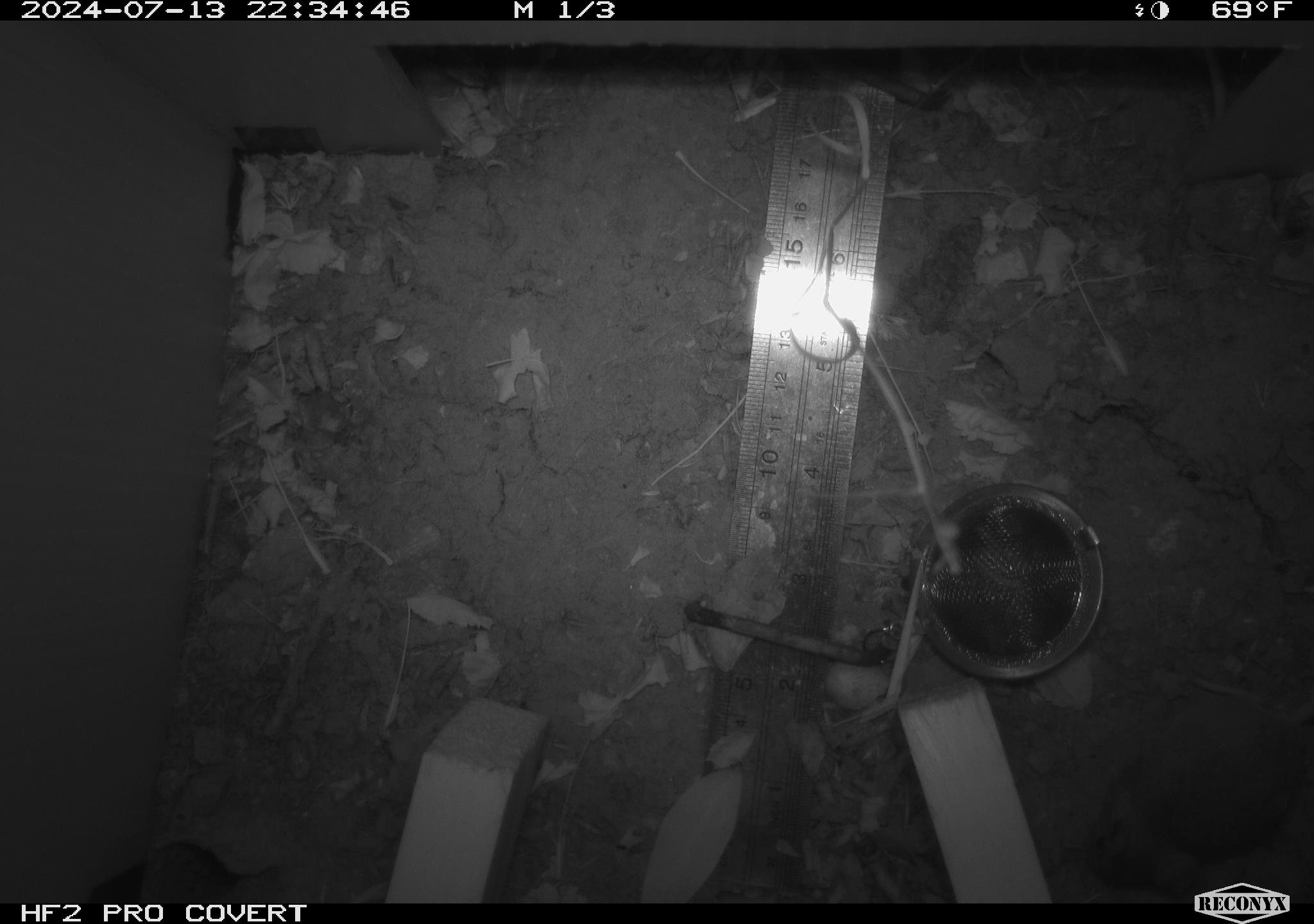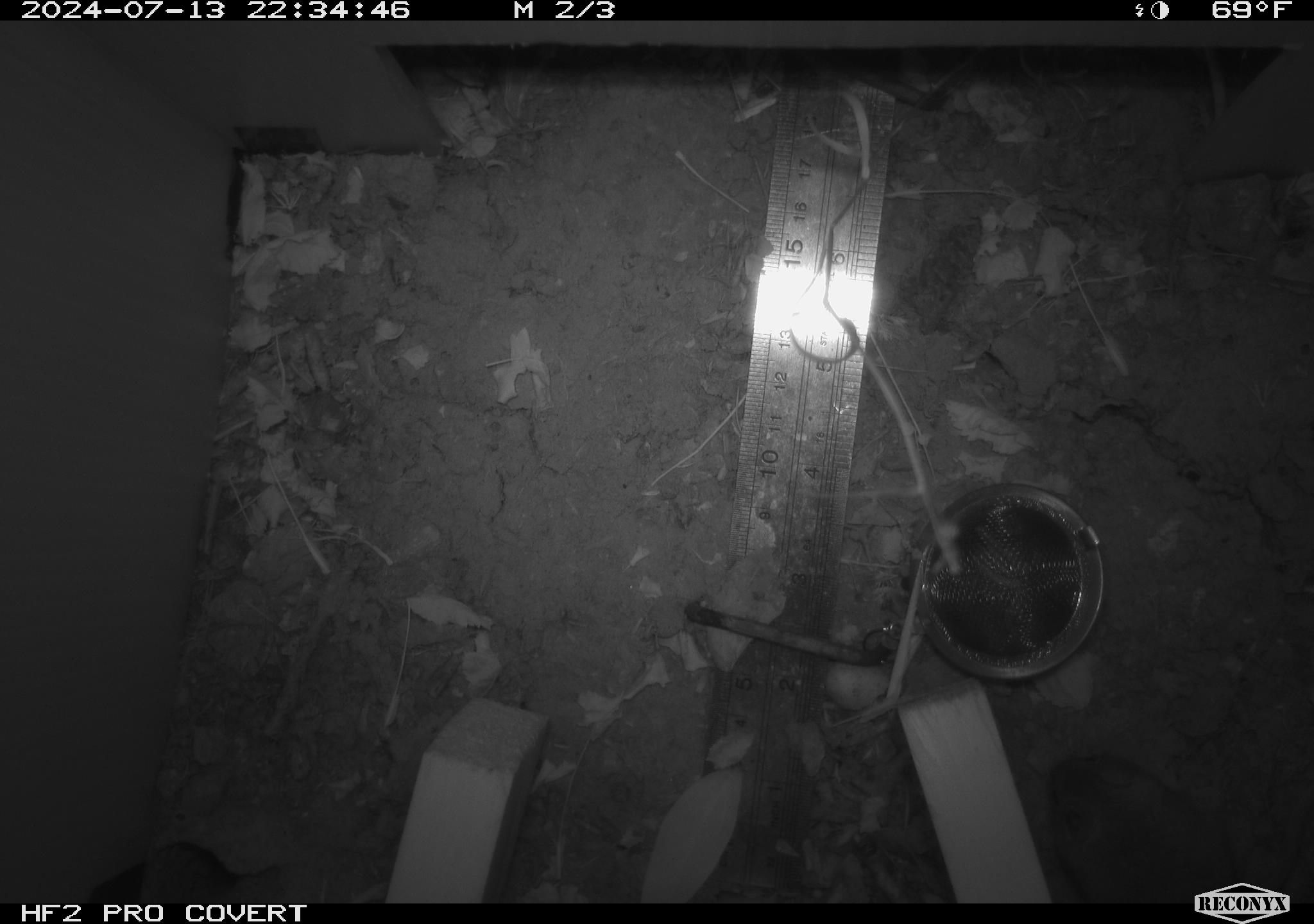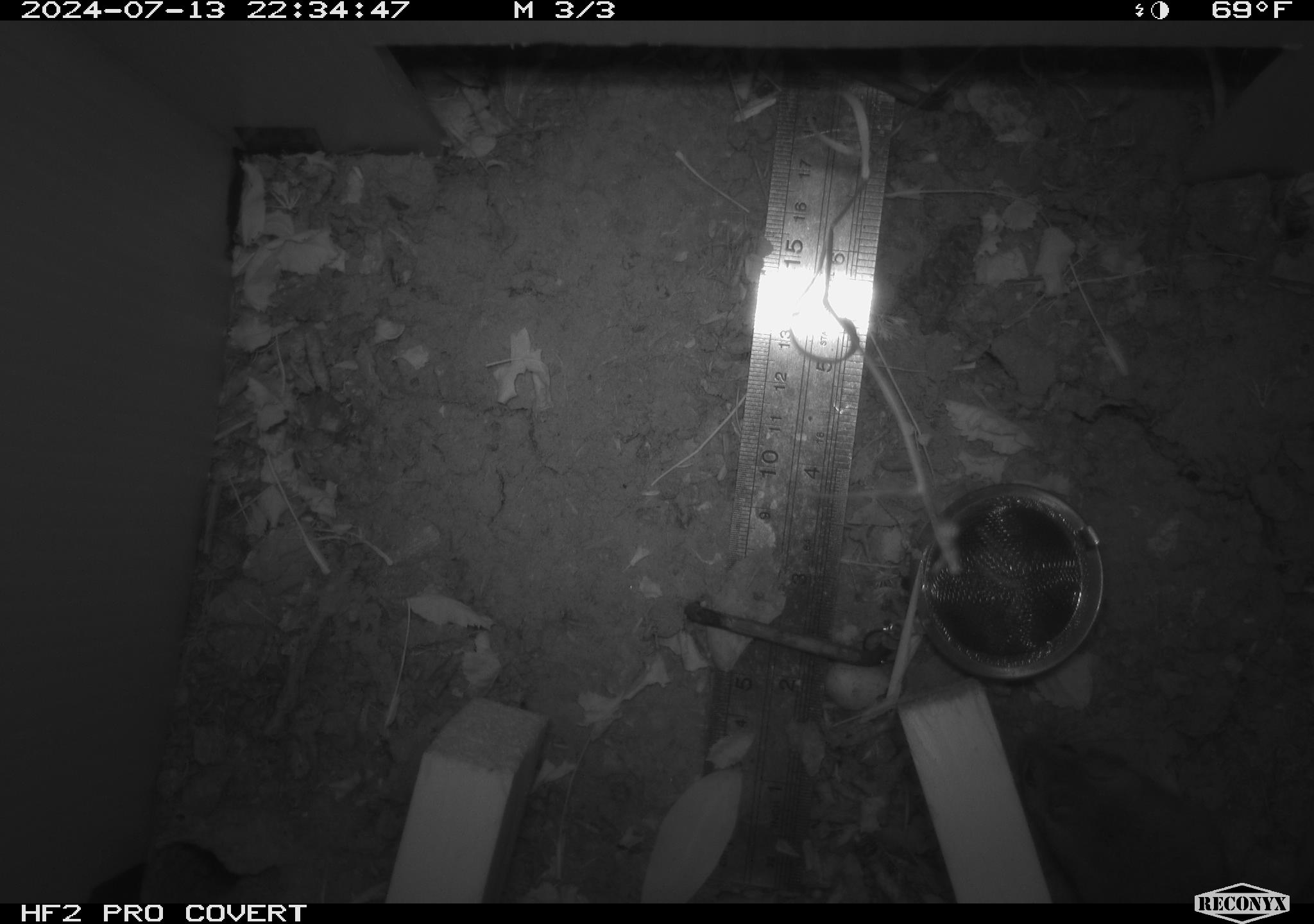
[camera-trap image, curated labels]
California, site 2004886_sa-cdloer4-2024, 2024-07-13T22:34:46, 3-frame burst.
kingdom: Animalia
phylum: Chordata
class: Mammalia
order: Rodentia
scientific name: Rodentia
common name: rodent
Rodent (Rodentia).